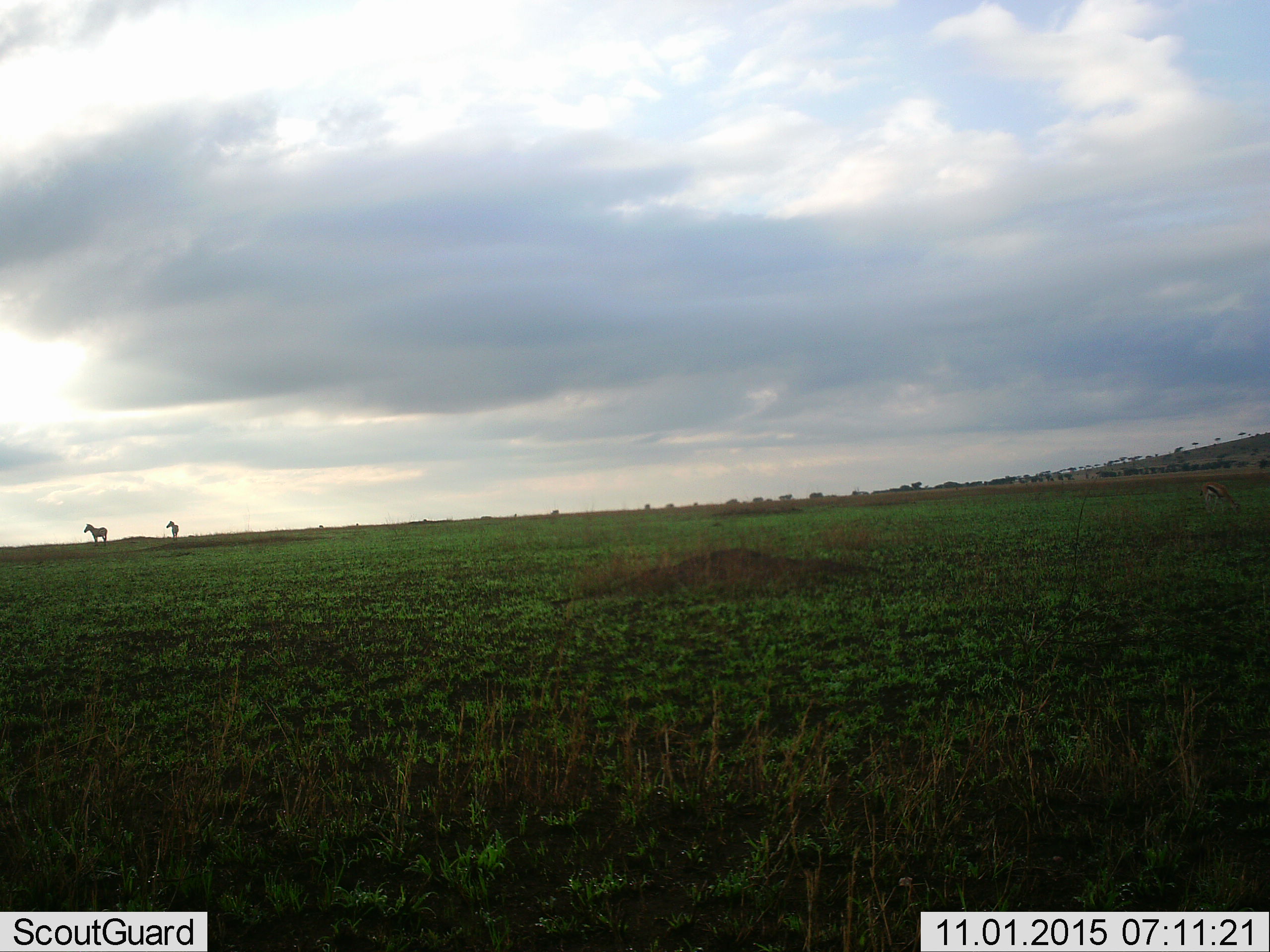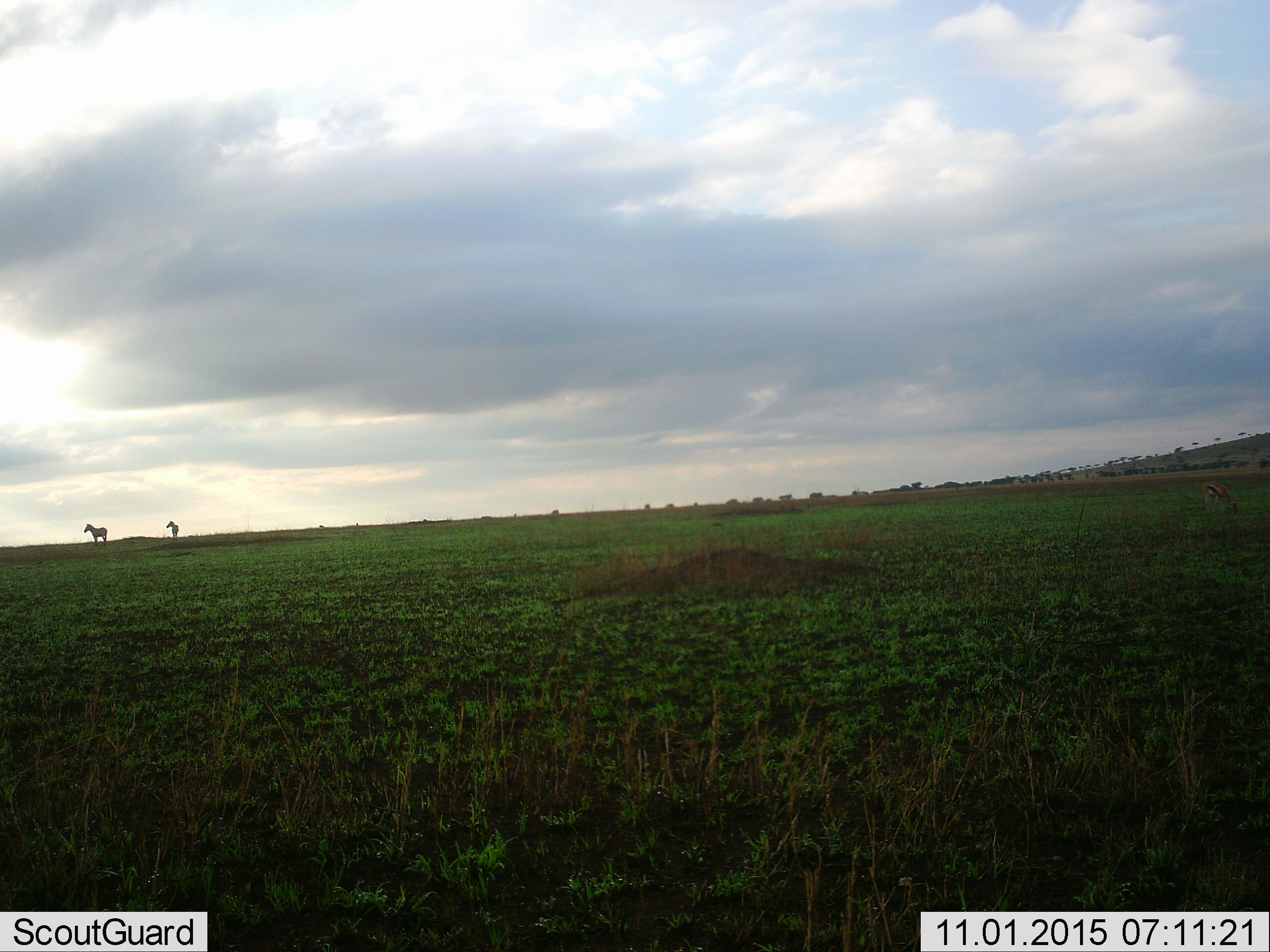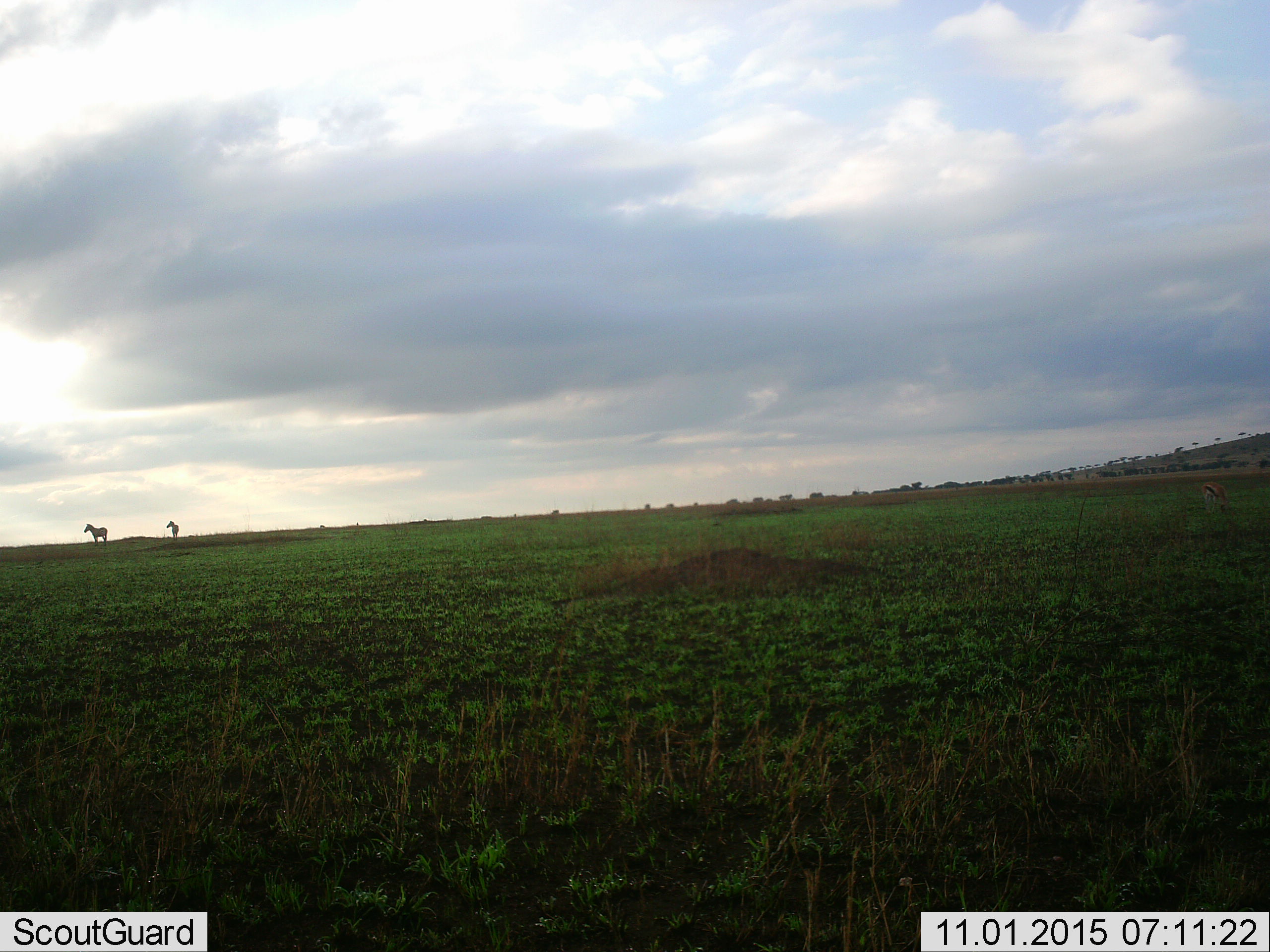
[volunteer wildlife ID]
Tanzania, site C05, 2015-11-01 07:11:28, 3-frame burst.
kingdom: Animalia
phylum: Chordata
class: Mammalia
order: Perissodactyla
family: Equidae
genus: Equus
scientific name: Equus quagga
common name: plains zebra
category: zebra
Zebra (plains zebra) (Equus quagga), count 2. Behavior (volunteer vote fractions): standing 100%, resting 0%, moving 8%, interacting 0%. Young present (vote fraction): 0%. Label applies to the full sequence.